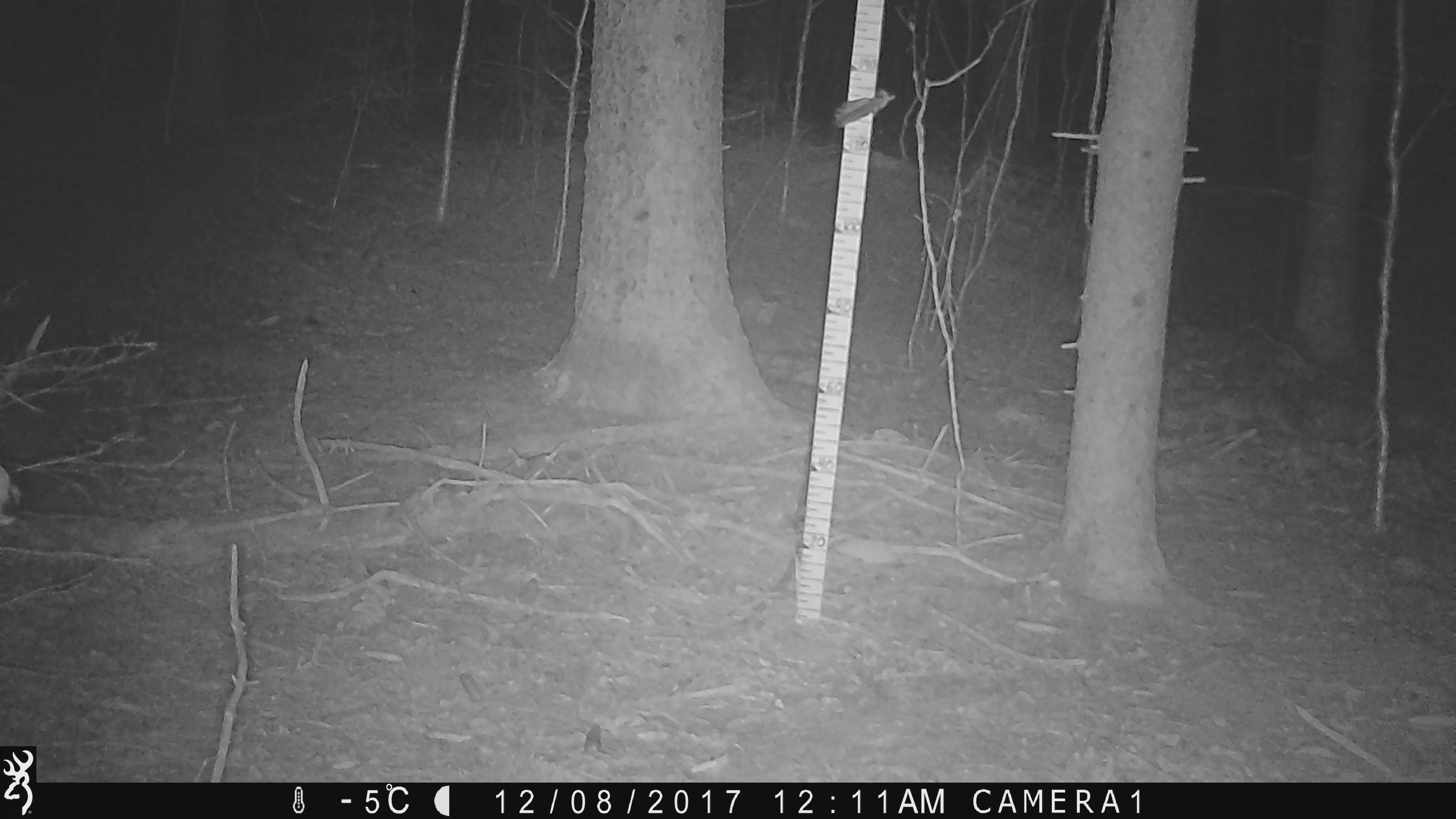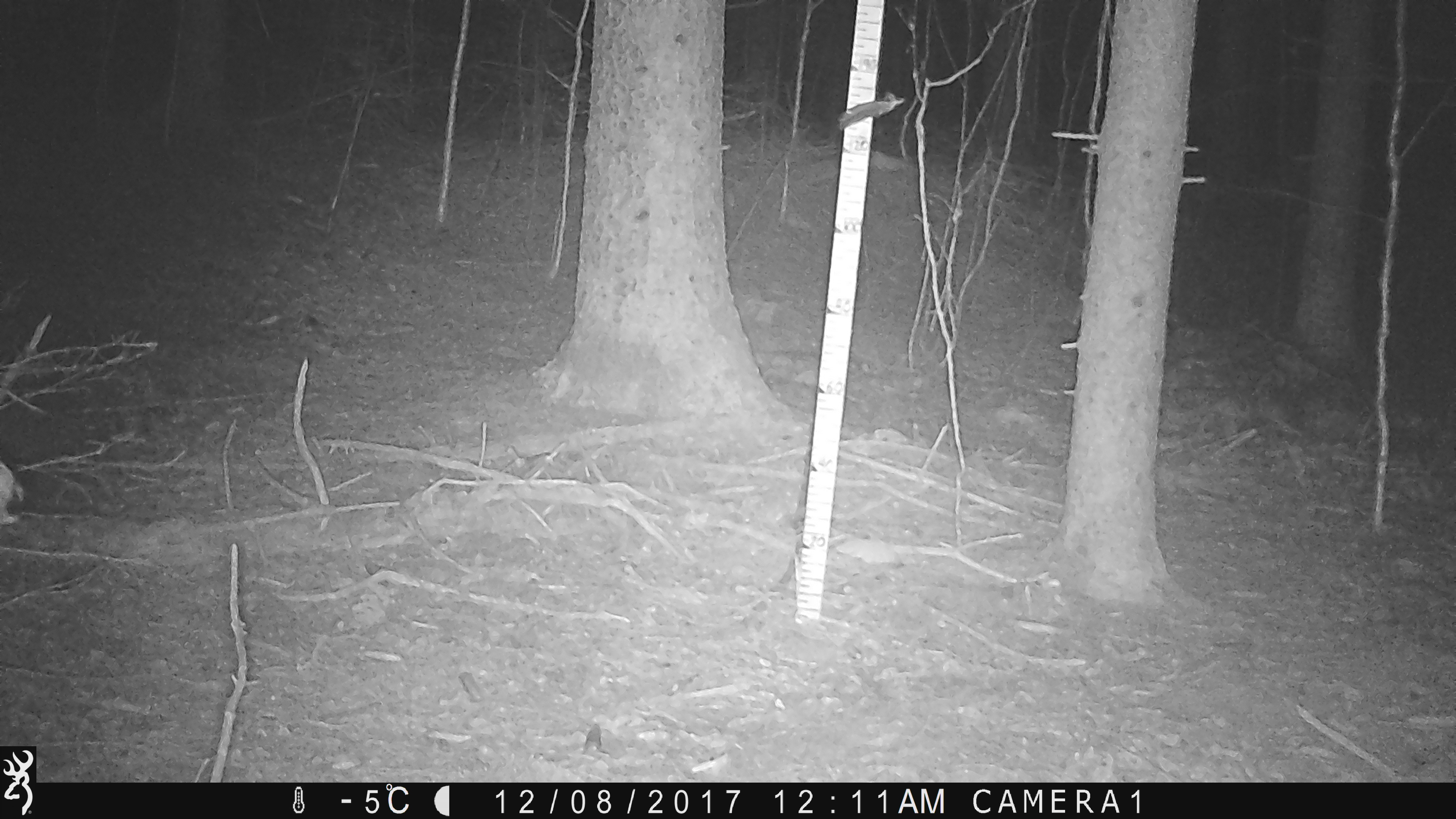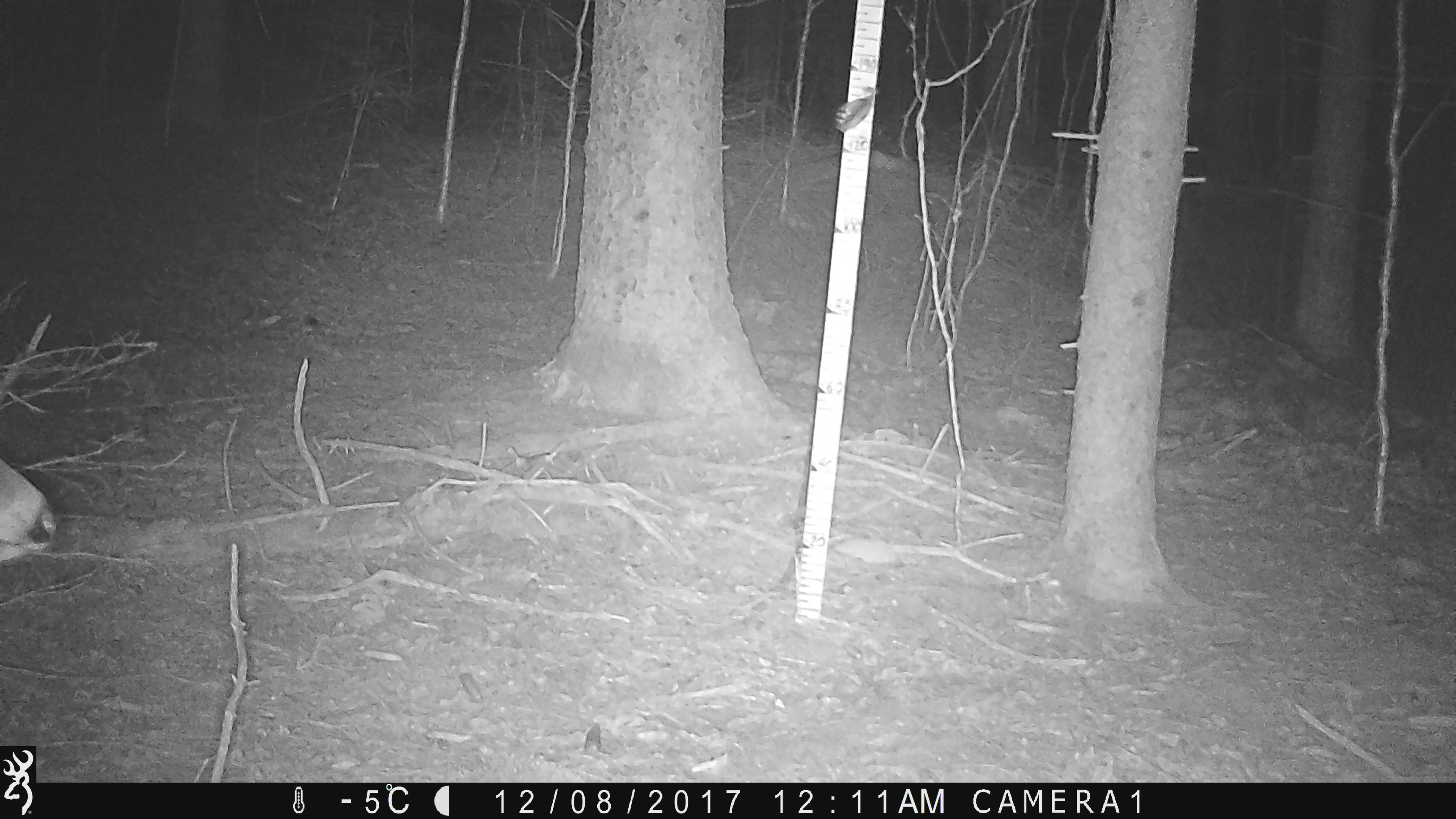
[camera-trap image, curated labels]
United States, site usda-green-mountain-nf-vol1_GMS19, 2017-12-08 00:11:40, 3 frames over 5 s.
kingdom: Animalia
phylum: Chordata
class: Mammalia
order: Artiodactyla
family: Cervidae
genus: Odocoileus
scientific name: Odocoileus virginianus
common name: white-tailed deer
White-tailed deer (Odocoileus virginianus).